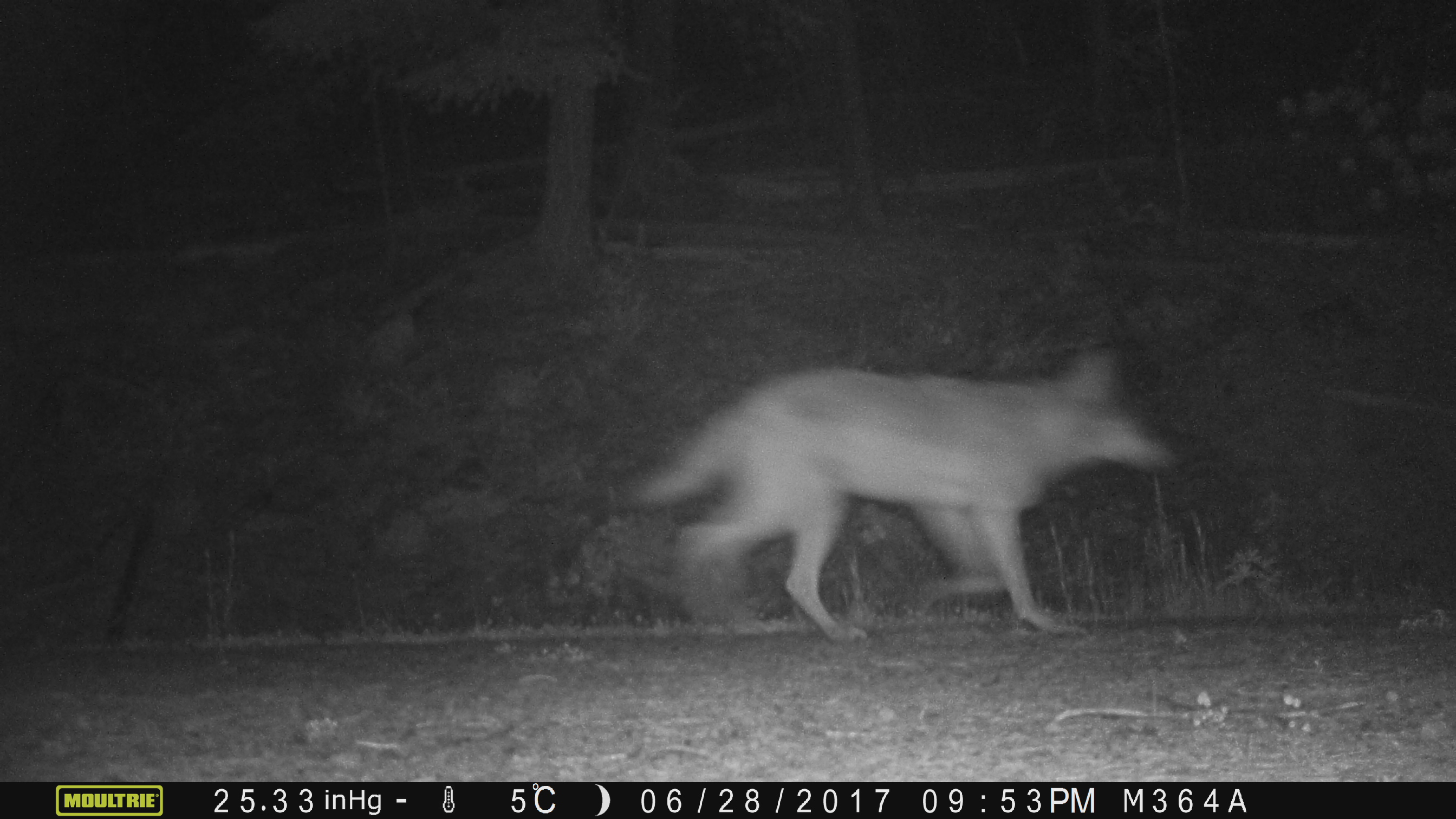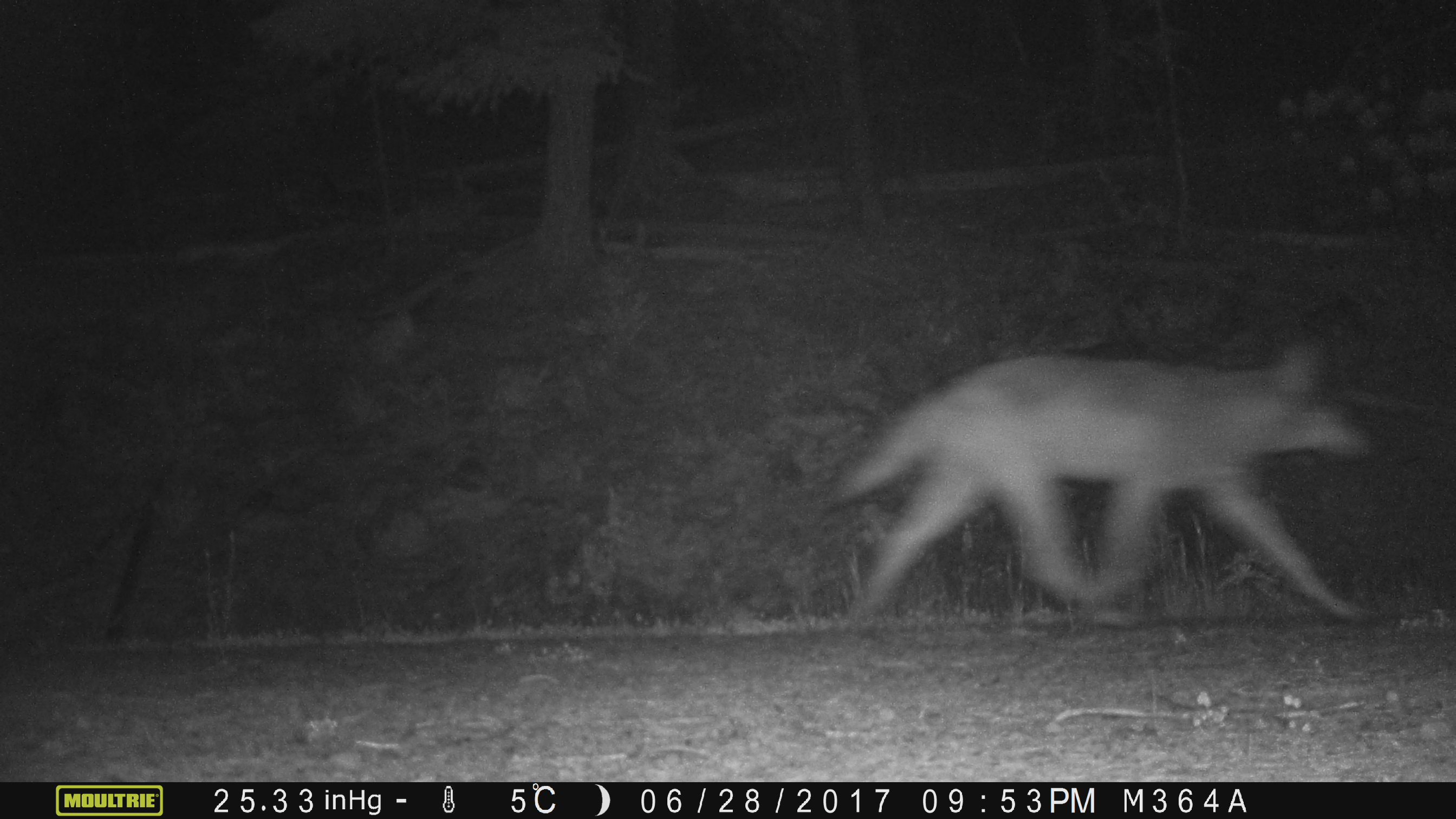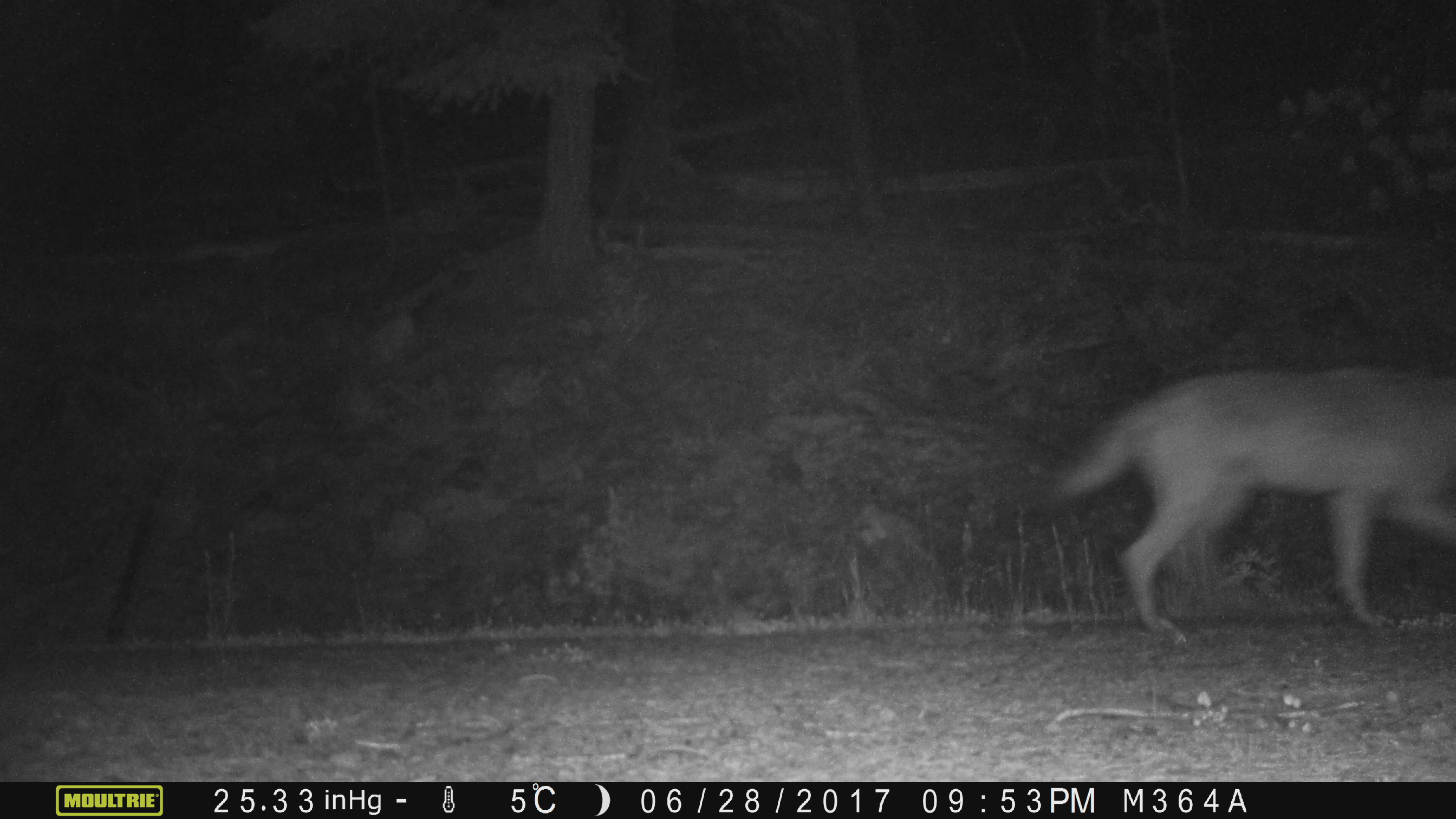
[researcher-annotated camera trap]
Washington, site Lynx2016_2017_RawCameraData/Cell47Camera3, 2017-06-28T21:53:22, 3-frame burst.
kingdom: Animalia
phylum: Chordata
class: Mammalia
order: Carnivora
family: Canidae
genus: Canis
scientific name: Canis latrans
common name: coyote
Canis latrans (coyote). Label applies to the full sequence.